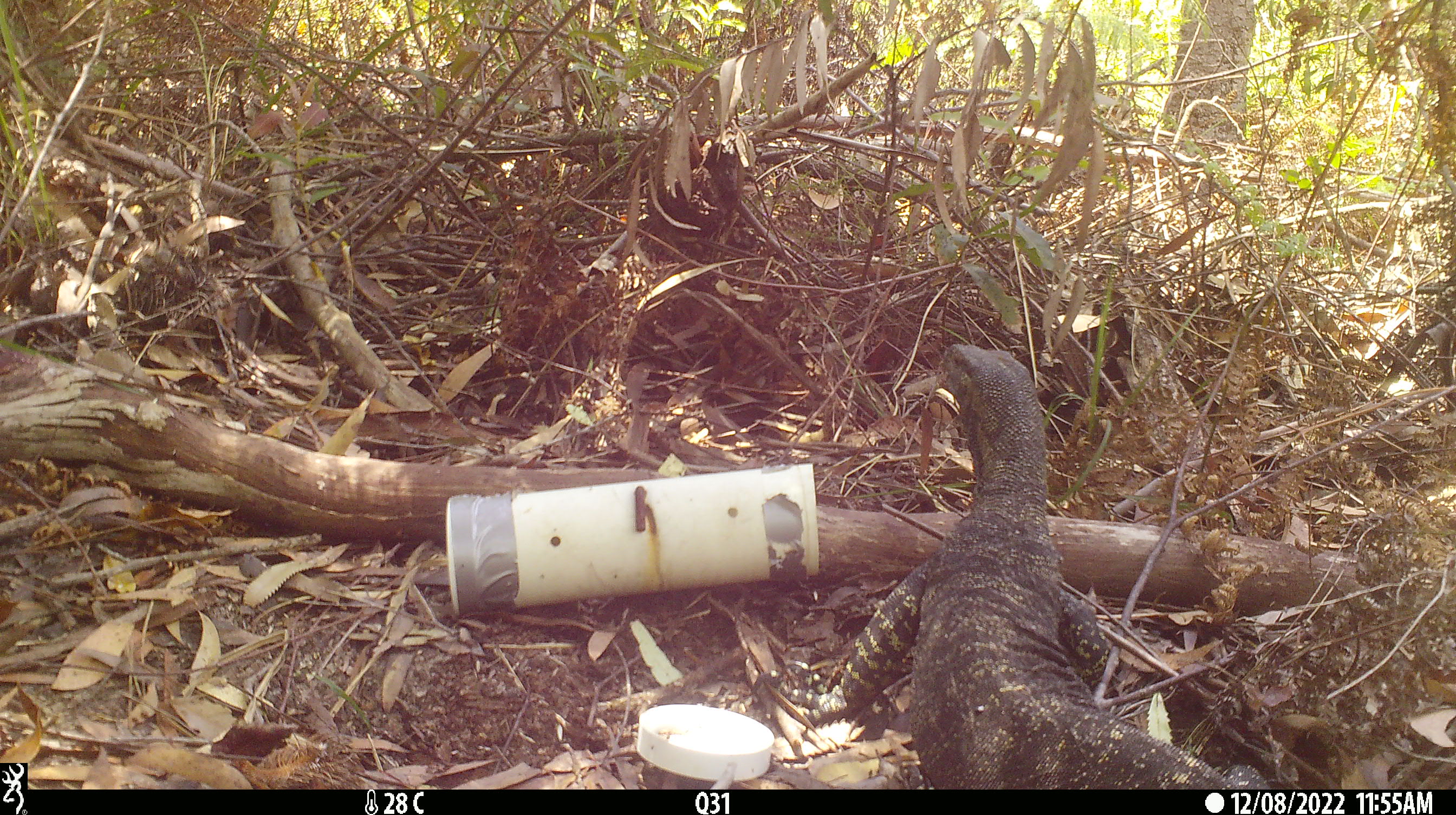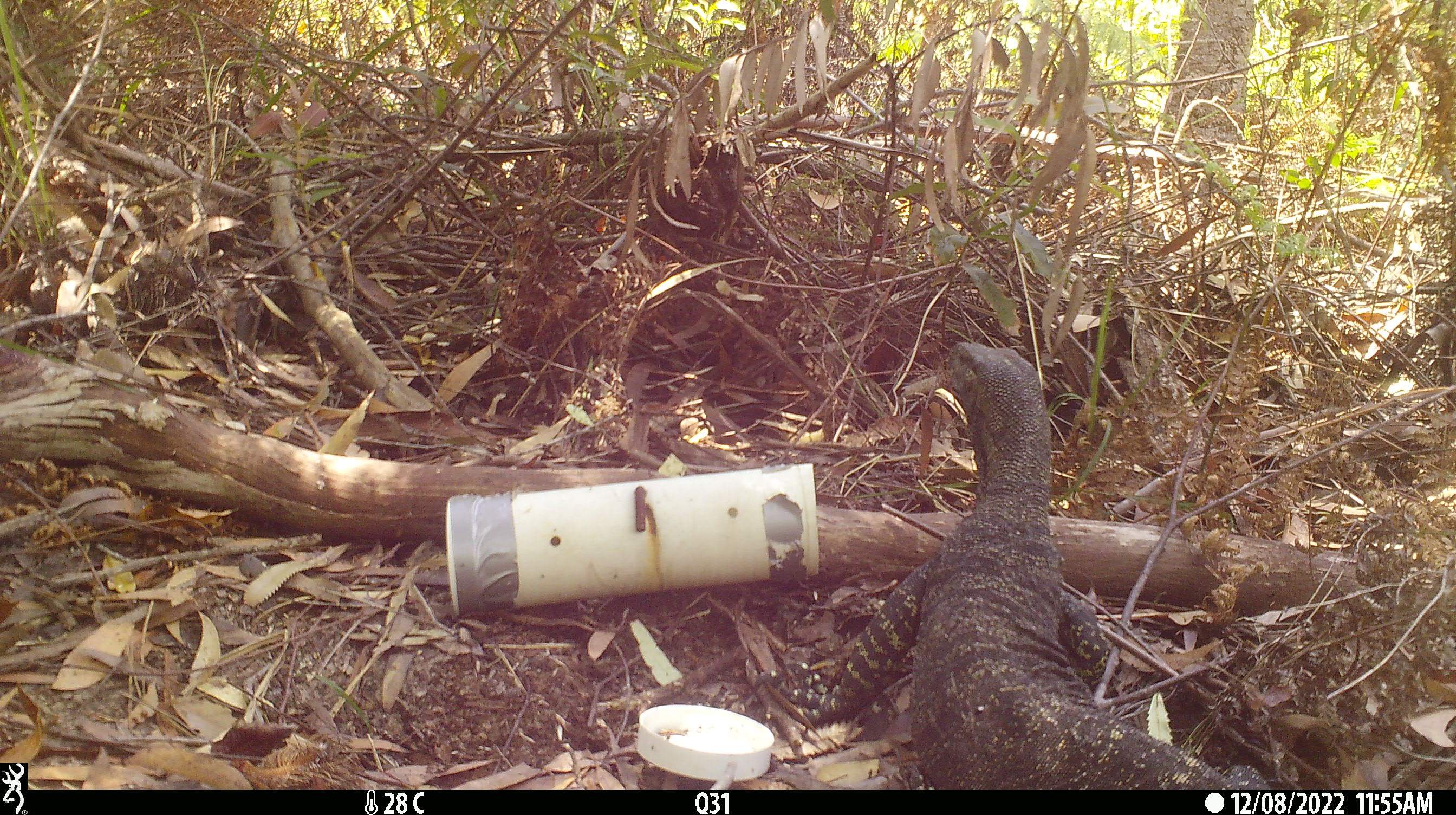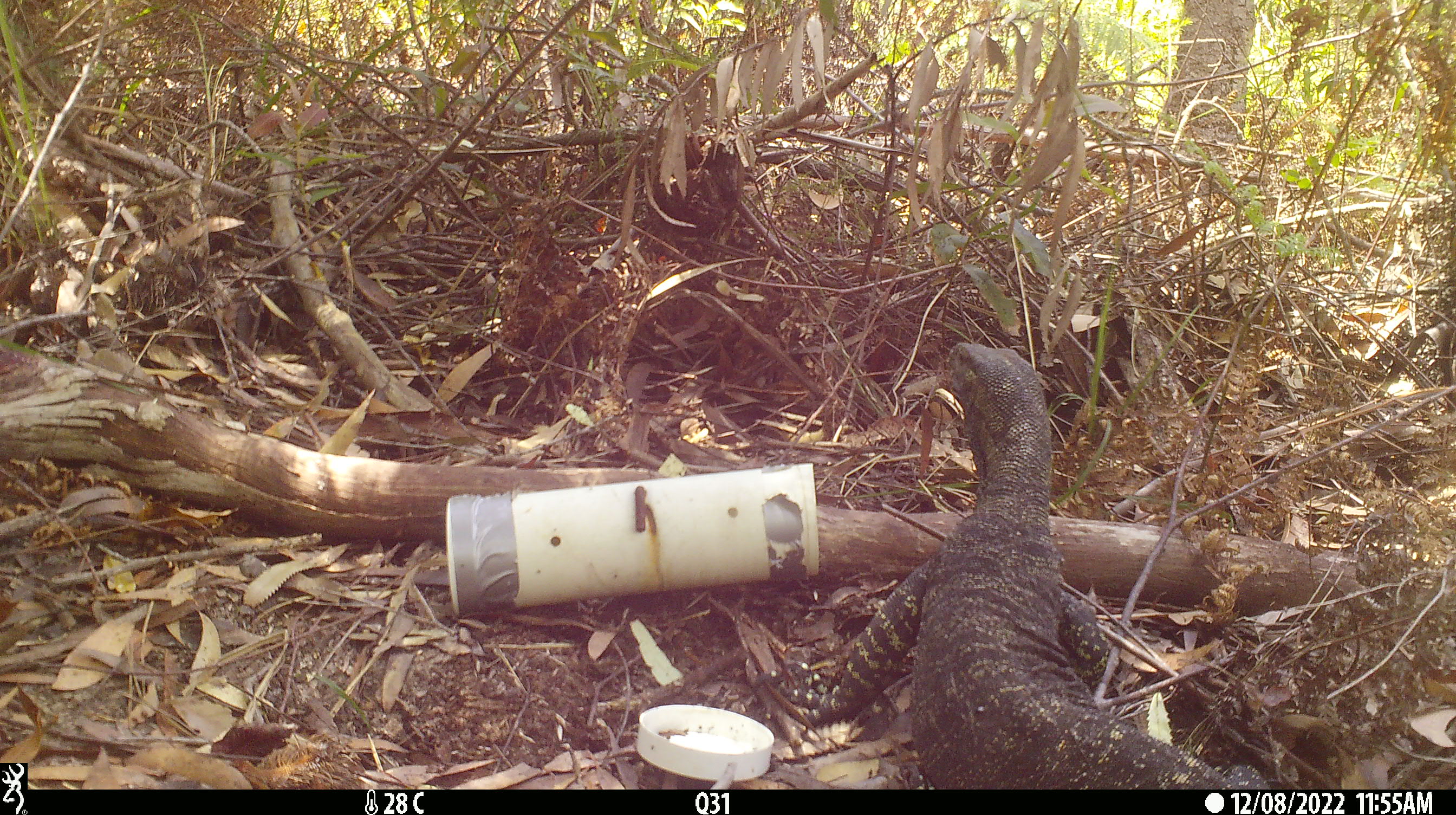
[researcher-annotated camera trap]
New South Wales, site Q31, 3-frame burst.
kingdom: Animalia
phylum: Chordata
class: Reptilia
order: Squamata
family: Varanidae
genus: Varanus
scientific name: Varanus varius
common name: lace monitor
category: goanna